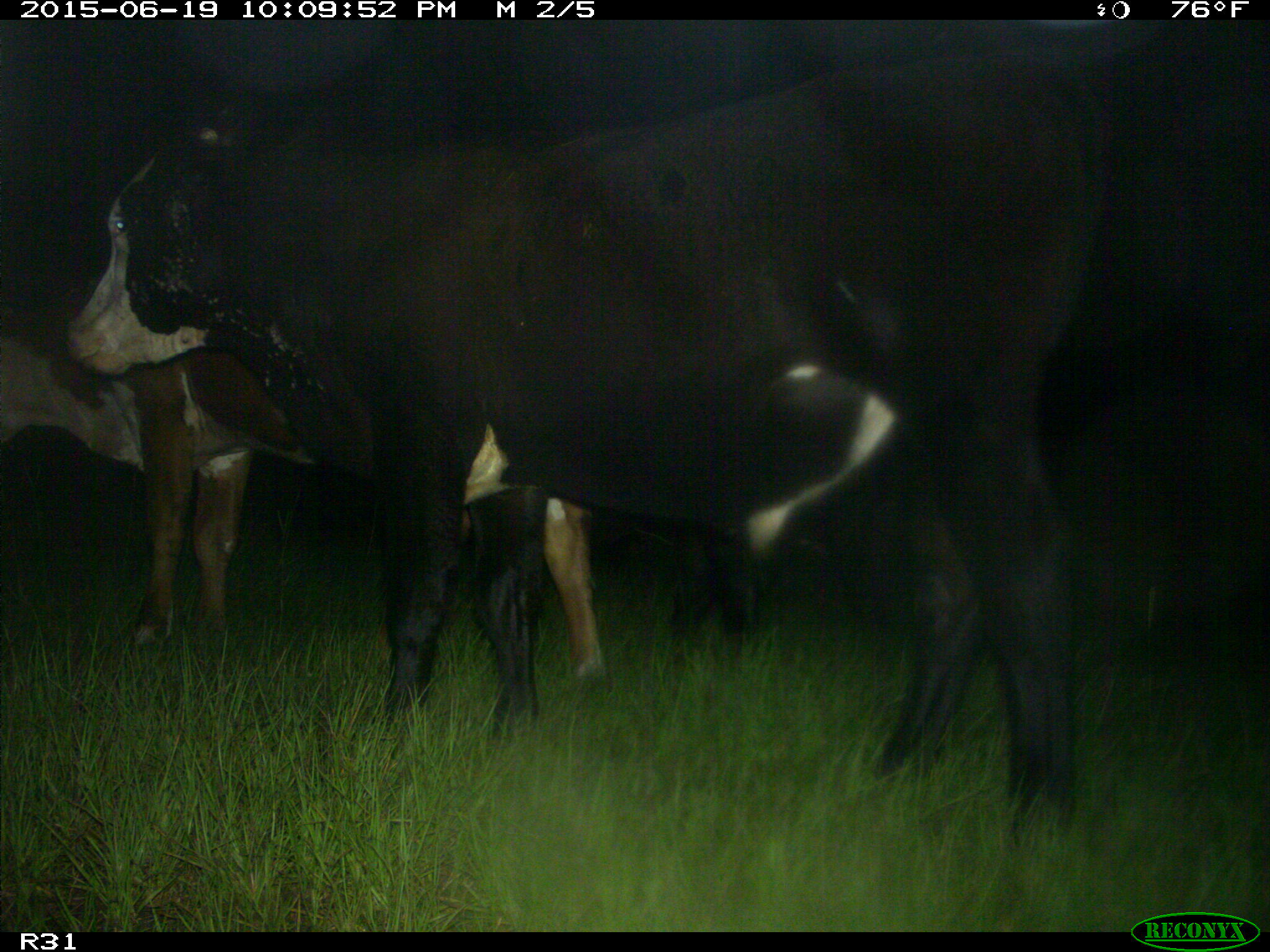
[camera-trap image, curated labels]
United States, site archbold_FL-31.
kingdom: Animalia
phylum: Chordata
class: Mammalia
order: Artiodactyla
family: Bovidae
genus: Bos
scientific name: Bos taurus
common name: domestic cow